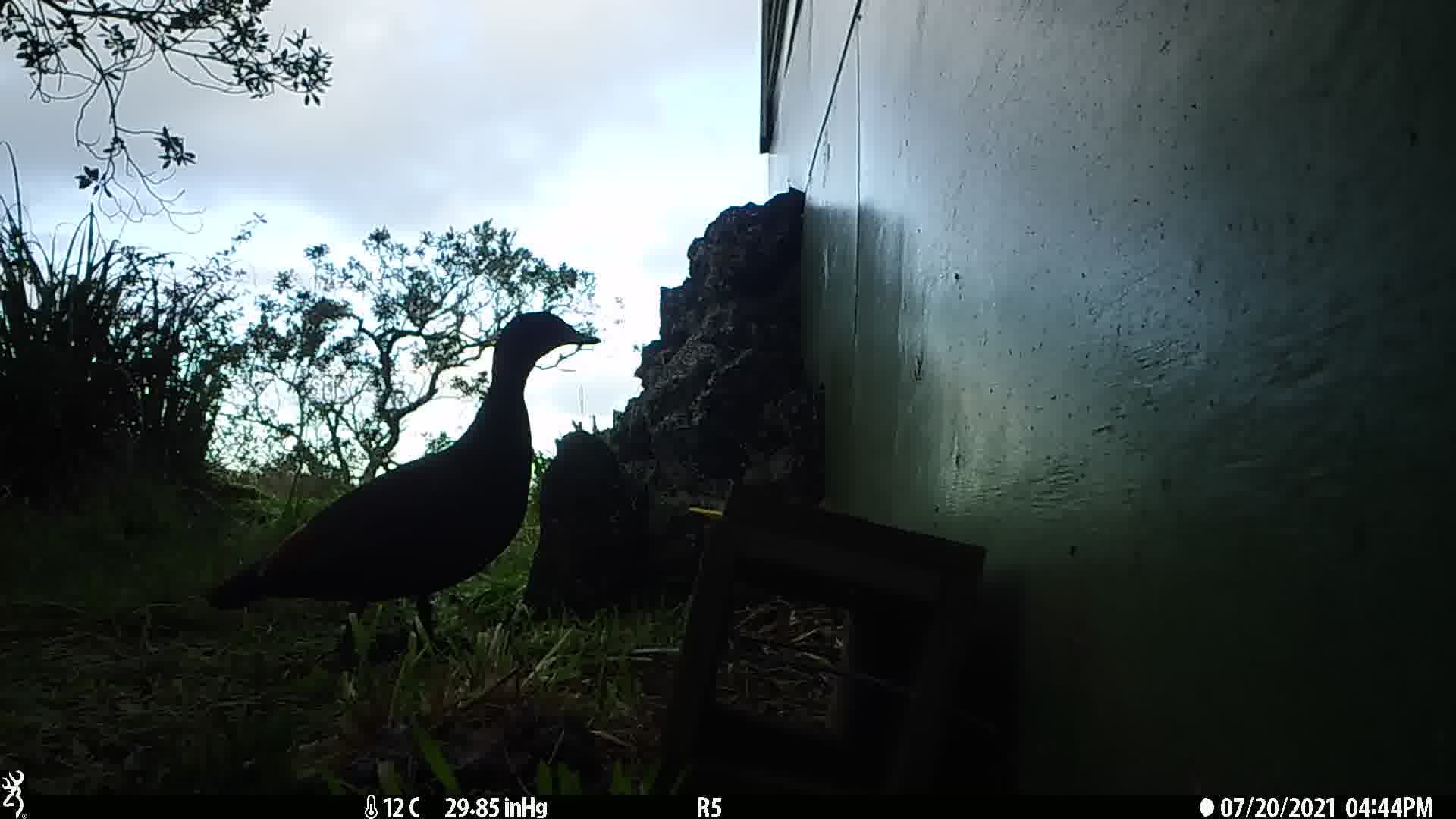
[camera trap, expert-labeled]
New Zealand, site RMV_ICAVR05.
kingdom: Animalia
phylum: Chordata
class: Aves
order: Anseriformes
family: Anatidae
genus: Tadorna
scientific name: Tadorna variegata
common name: paradise shelduck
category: paradise duck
Paradise duck (paradise shelduck) (Tadorna variegata).